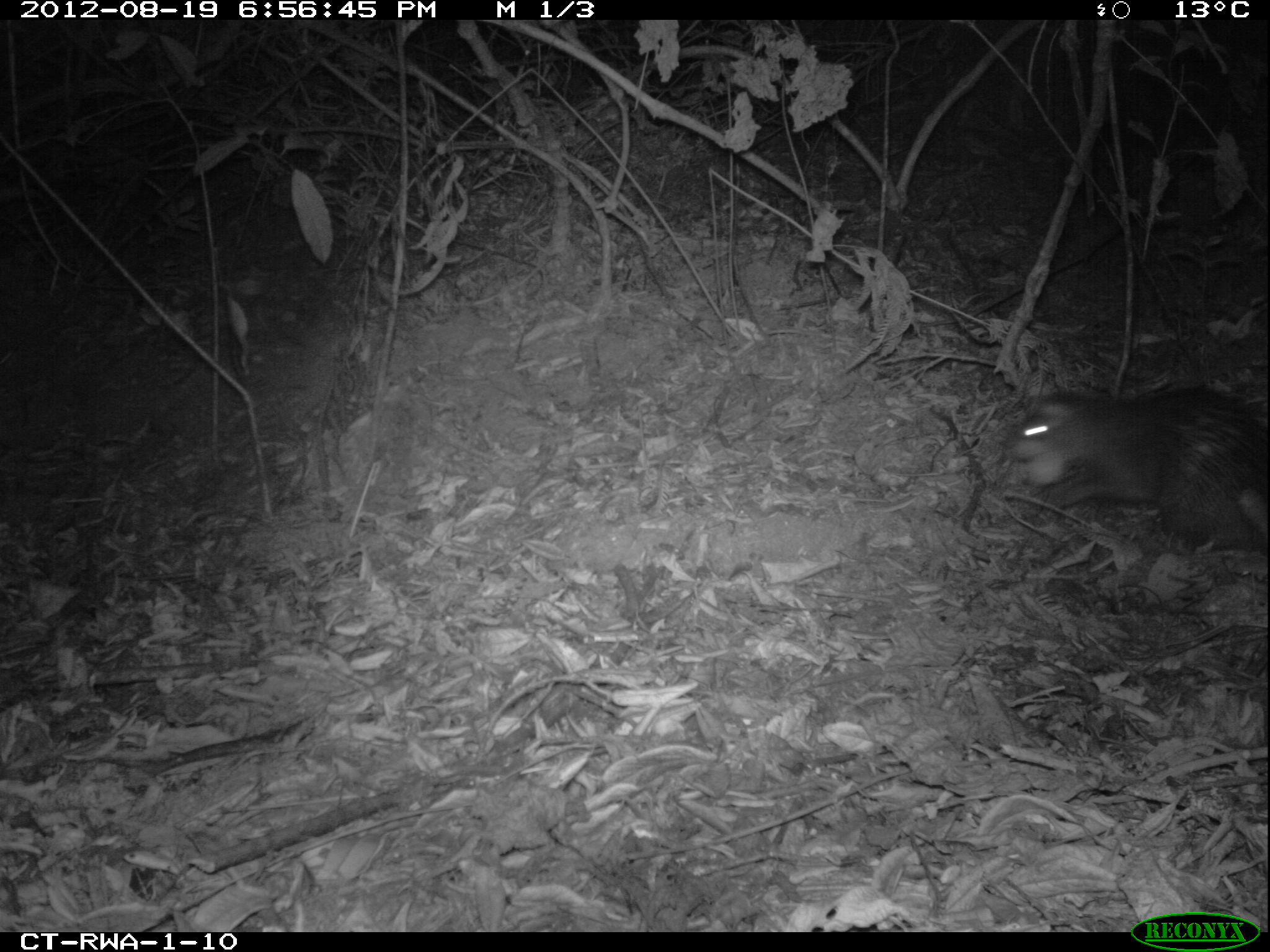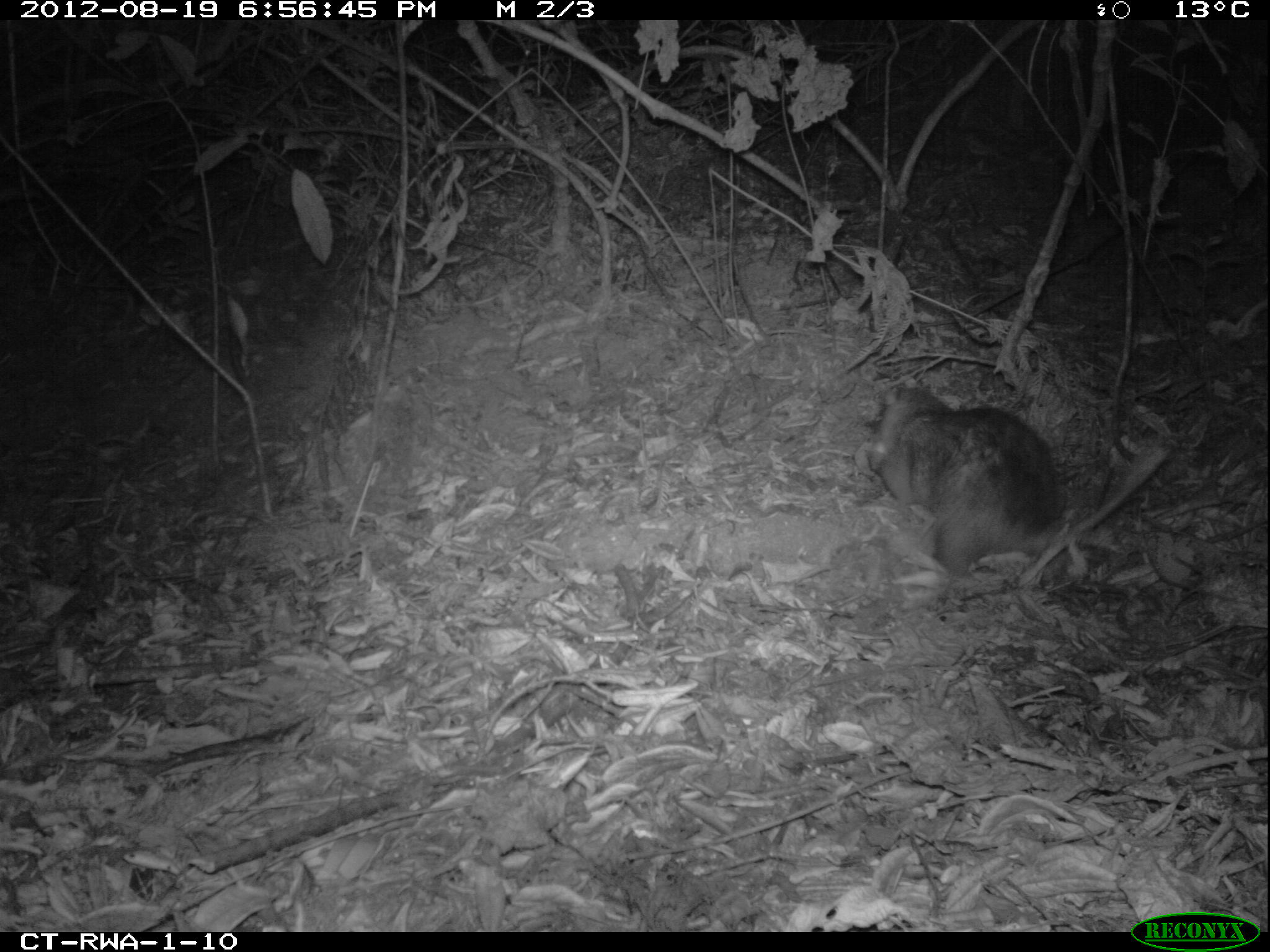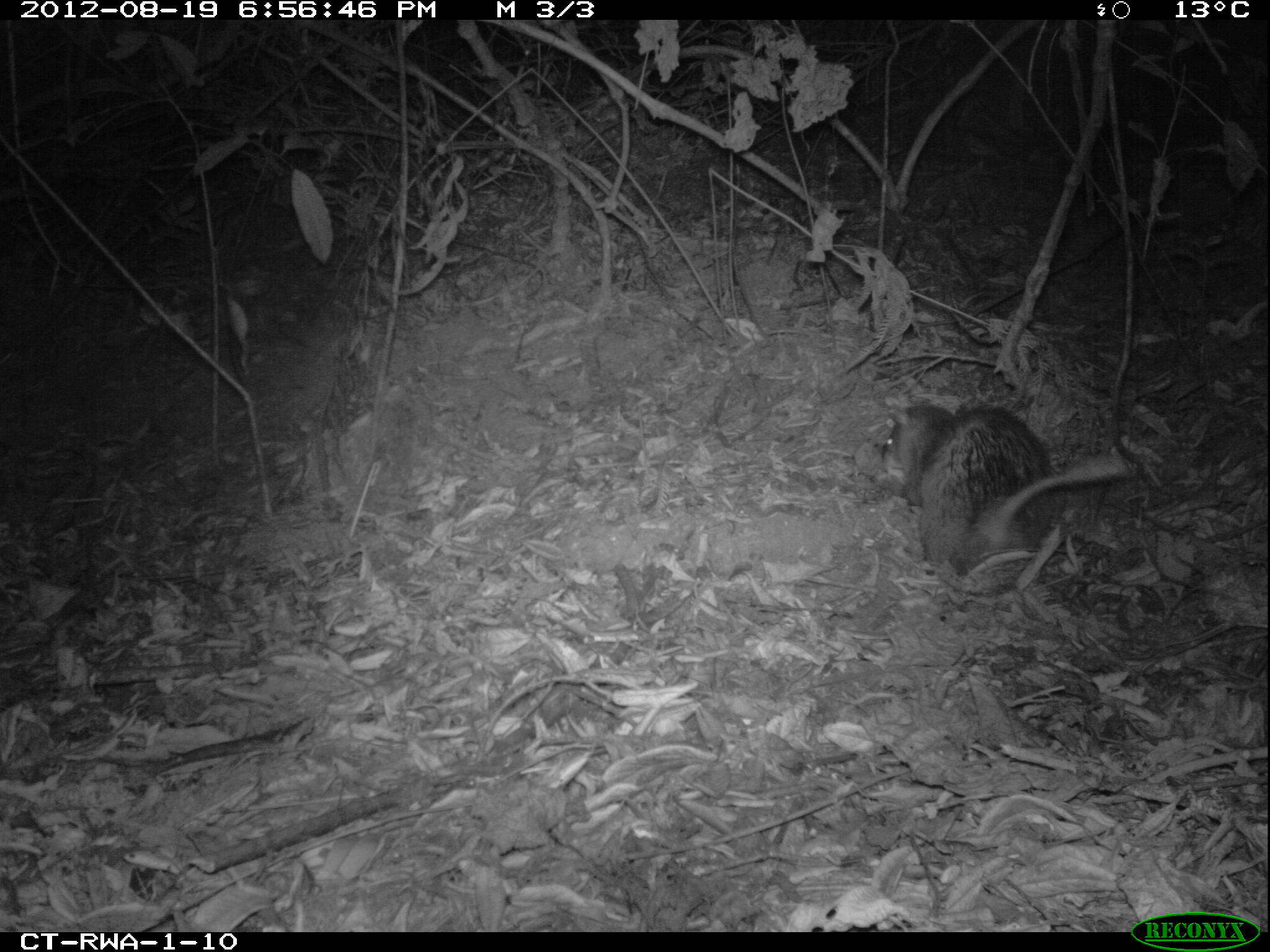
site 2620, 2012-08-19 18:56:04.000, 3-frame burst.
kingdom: Animalia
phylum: Chordata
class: Mammalia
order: Rodentia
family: Hystricidae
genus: Atherurus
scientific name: Atherurus africanus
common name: african brush-tailed porcupine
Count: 1.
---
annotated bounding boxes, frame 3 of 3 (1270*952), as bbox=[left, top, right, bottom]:
atherurus africanus: bbox=[876, 402, 1129, 579]